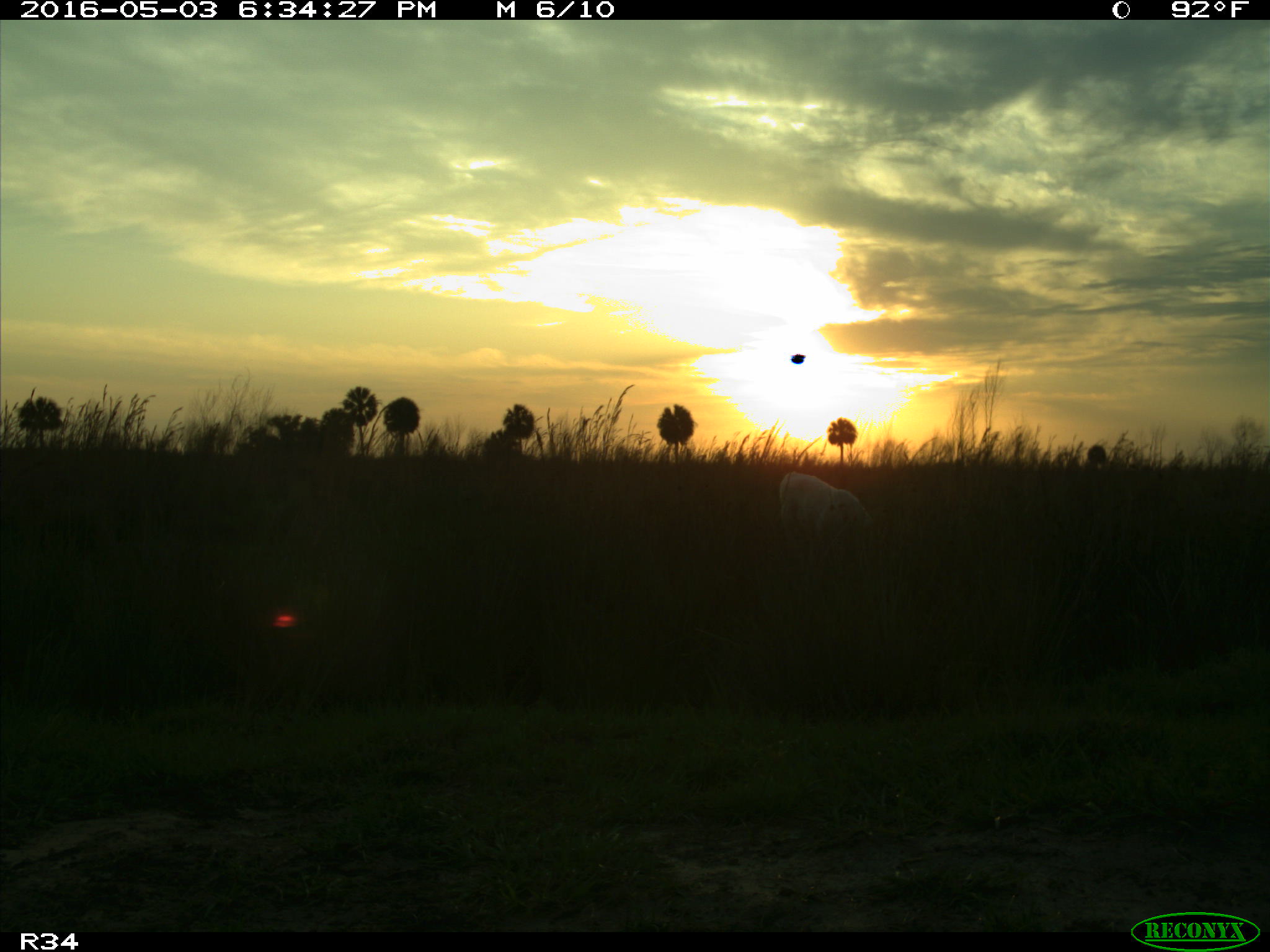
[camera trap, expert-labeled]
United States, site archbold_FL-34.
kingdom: Animalia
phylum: Chordata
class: Mammalia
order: Artiodactyla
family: Bovidae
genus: Bos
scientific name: Bos taurus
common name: domestic cow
Bos taurus (domestic cow).